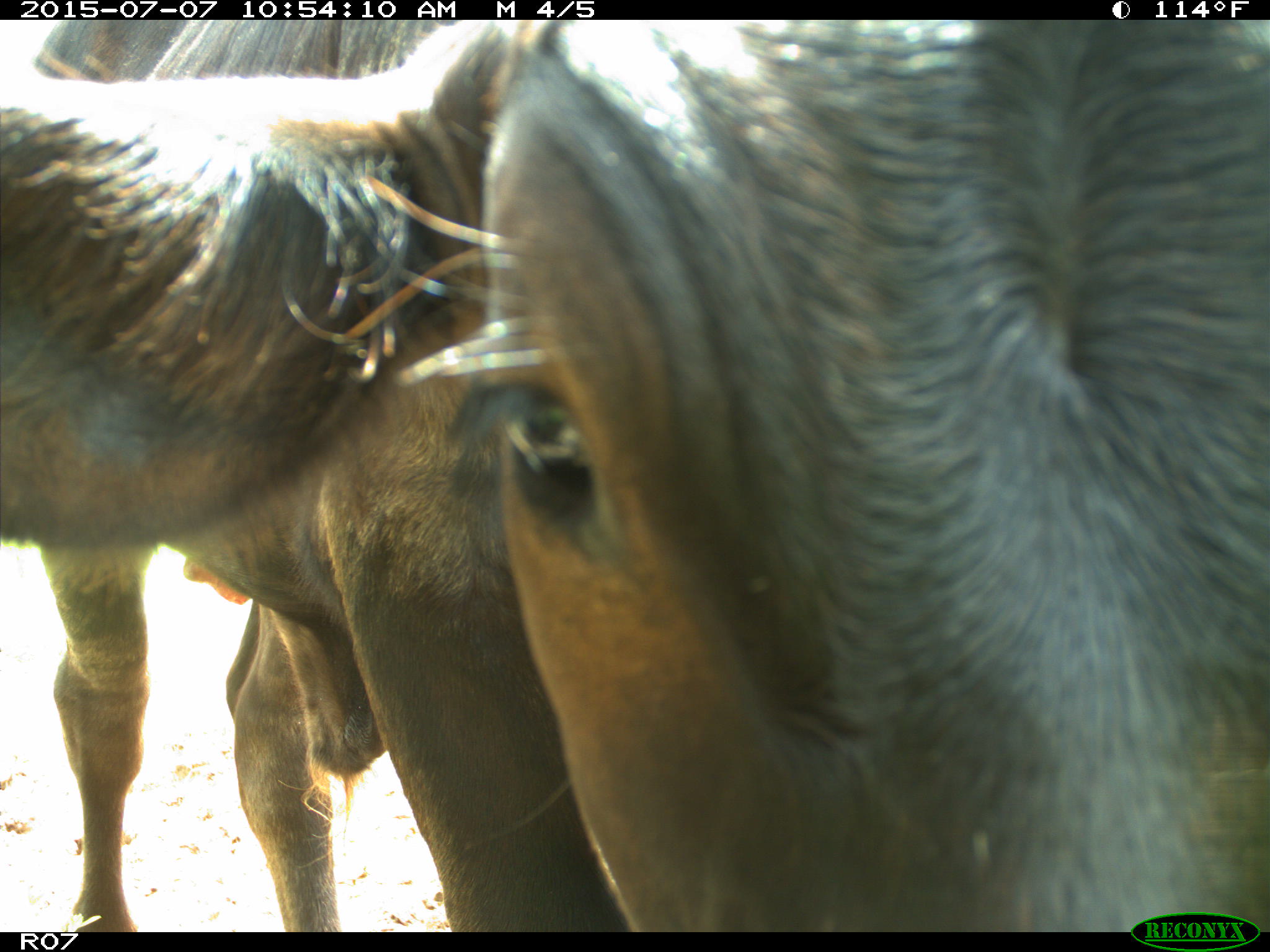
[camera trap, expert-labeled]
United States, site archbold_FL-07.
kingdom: Animalia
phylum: Chordata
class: Mammalia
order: Artiodactyla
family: Bovidae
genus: Bos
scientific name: Bos taurus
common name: domestic cow